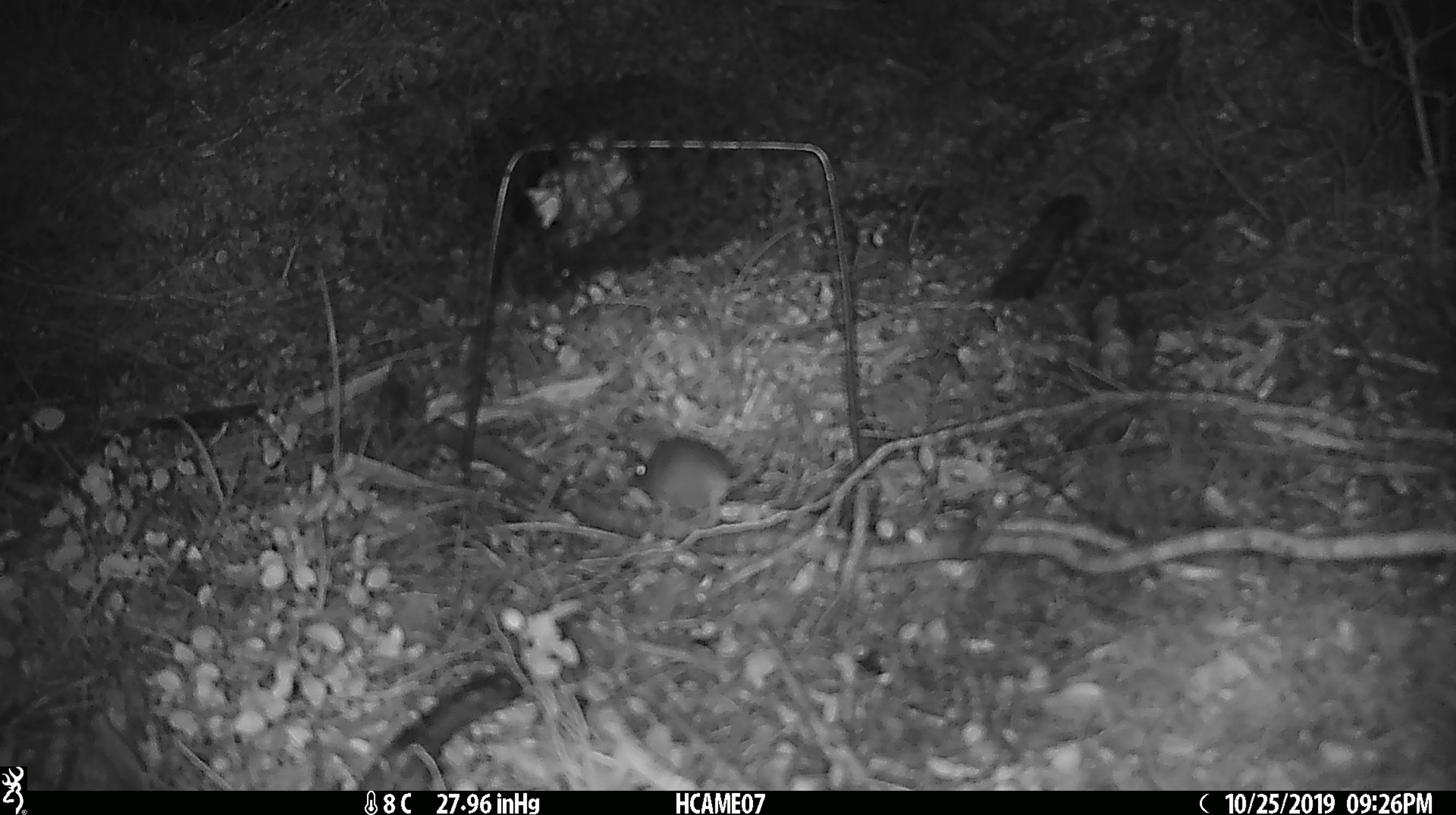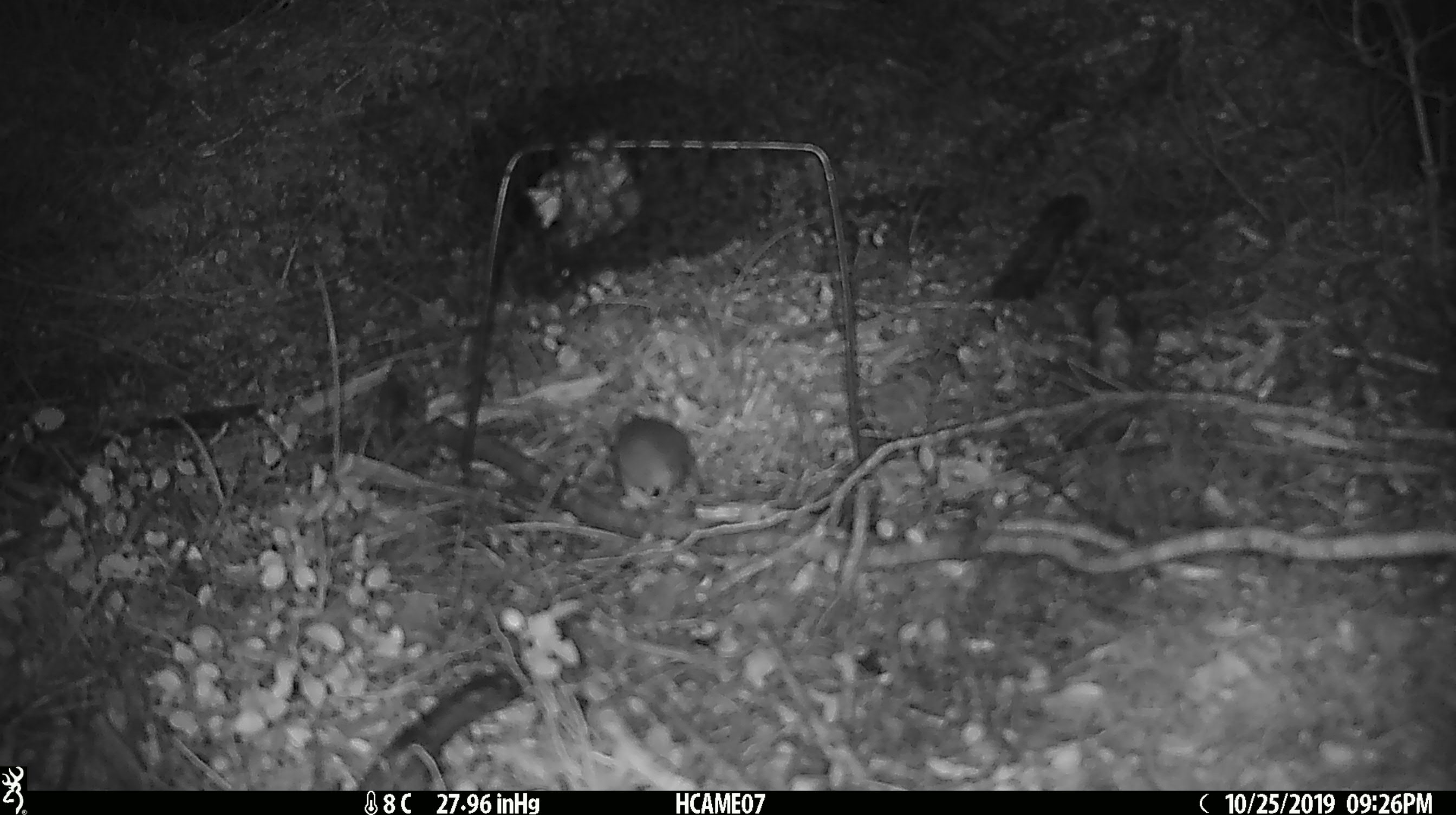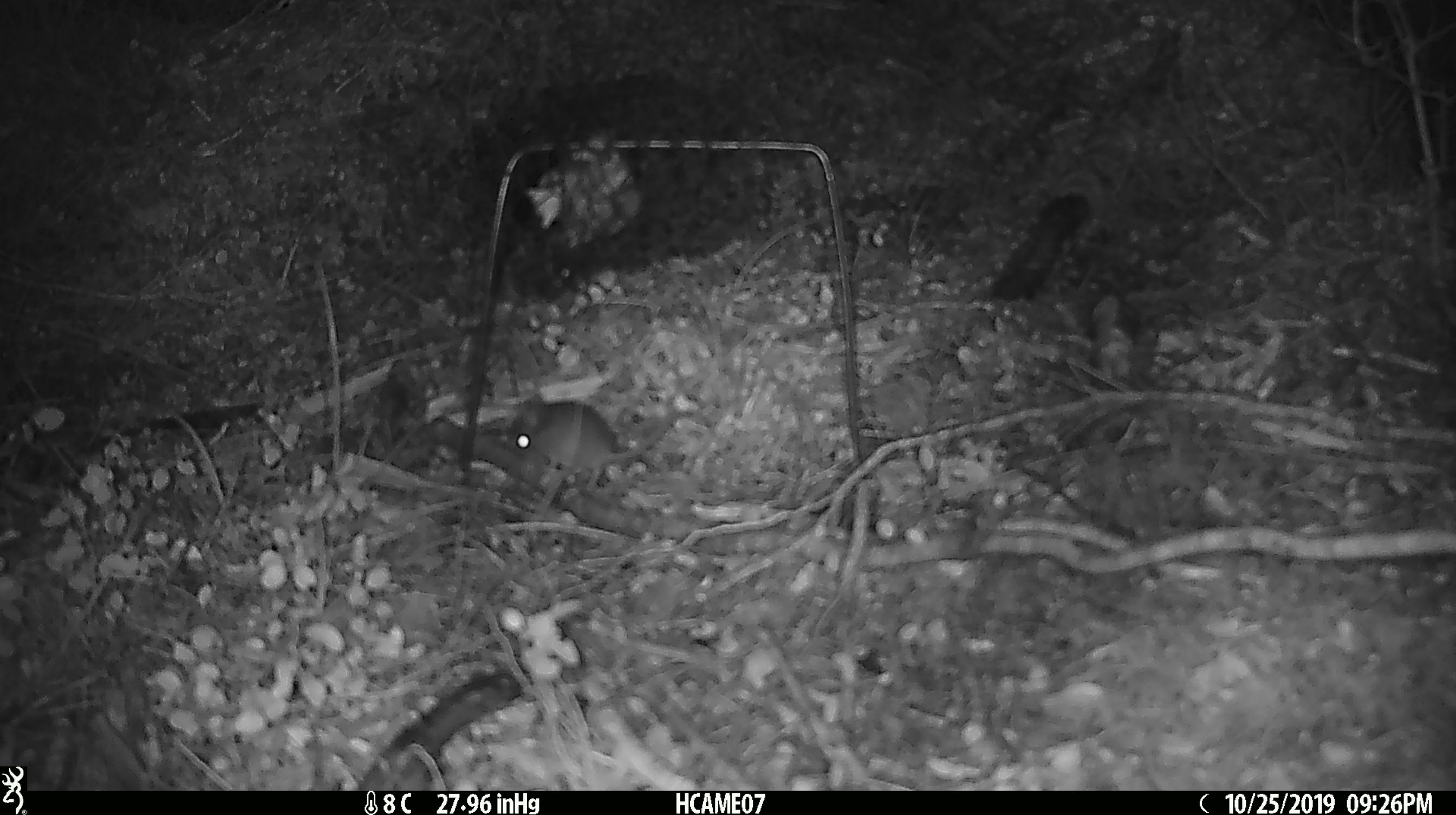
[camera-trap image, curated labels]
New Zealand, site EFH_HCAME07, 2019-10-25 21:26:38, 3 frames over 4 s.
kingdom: Animalia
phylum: Chordata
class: Mammalia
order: Rodentia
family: Muridae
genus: Mus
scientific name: Mus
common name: mouse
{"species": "mouse (Mus)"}